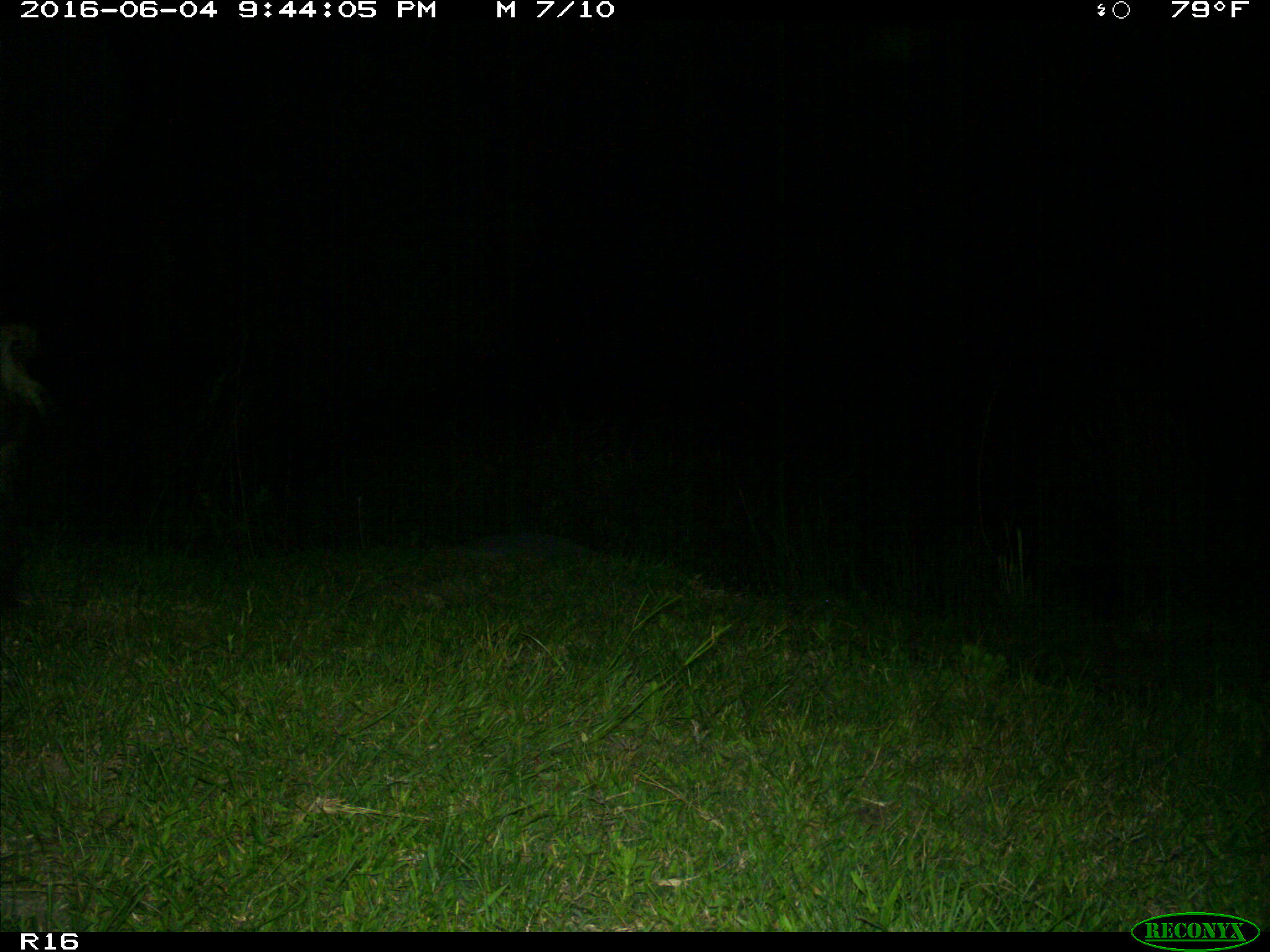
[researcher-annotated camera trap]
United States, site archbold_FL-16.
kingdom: Animalia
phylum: Chordata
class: Mammalia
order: Artiodactyla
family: Suidae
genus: Sus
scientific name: Sus scrofa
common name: wild boar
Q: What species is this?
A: Sus scrofa (wild boar).